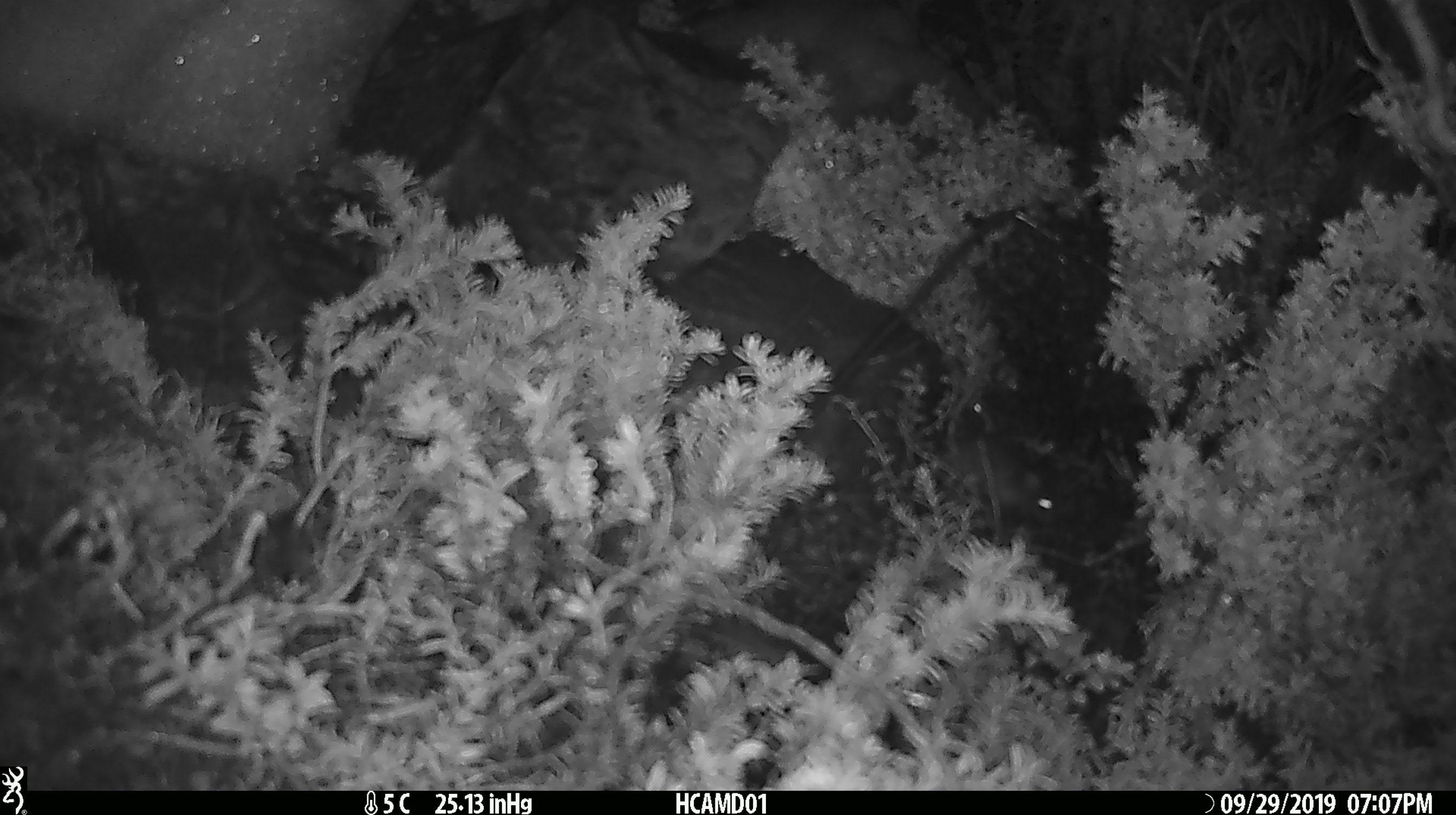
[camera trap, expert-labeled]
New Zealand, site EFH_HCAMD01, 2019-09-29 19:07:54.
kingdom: Animalia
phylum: Chordata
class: Mammalia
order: Rodentia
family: Muridae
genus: Mus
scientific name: Mus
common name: mouse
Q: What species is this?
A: Mouse (Mus).